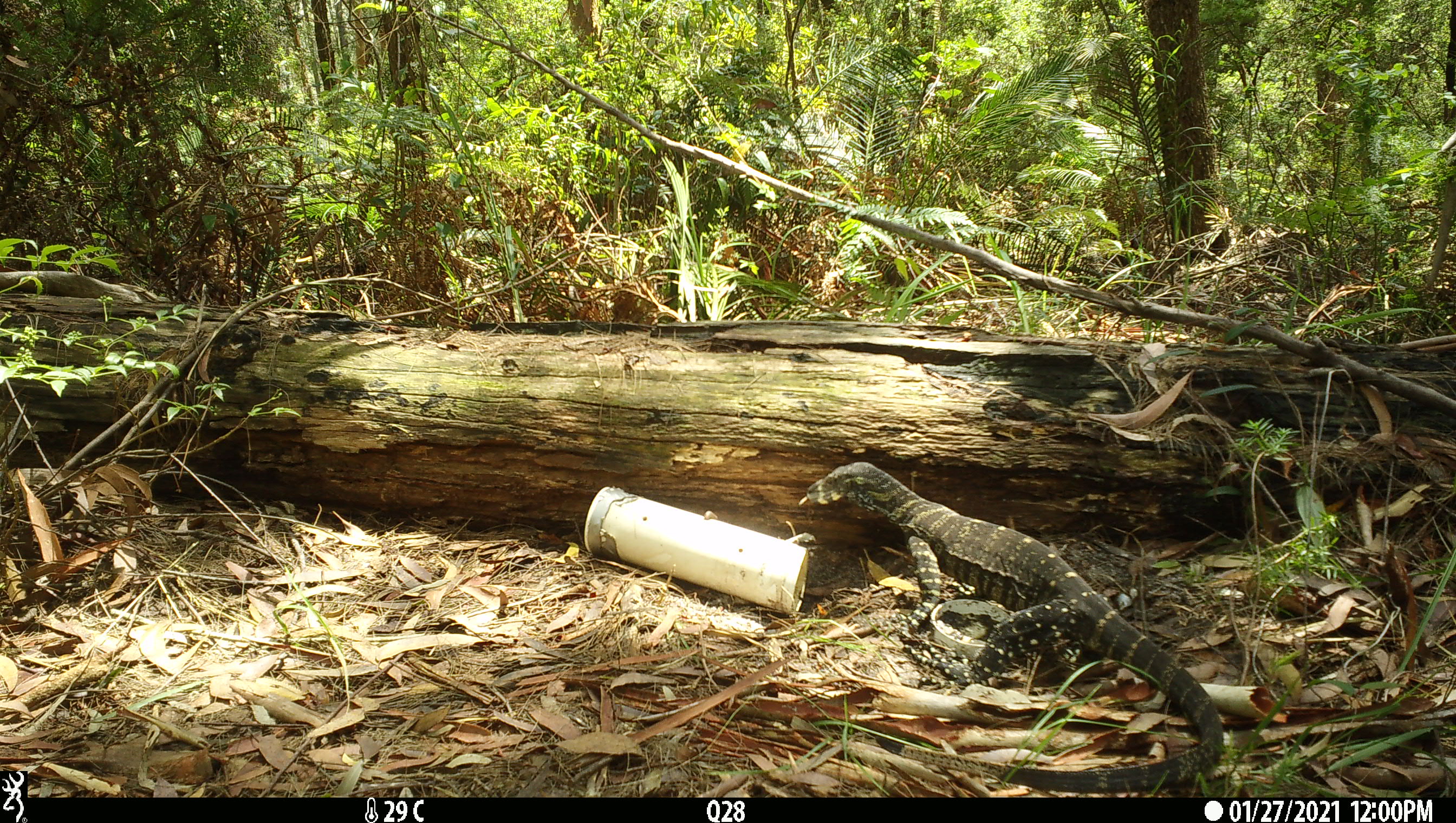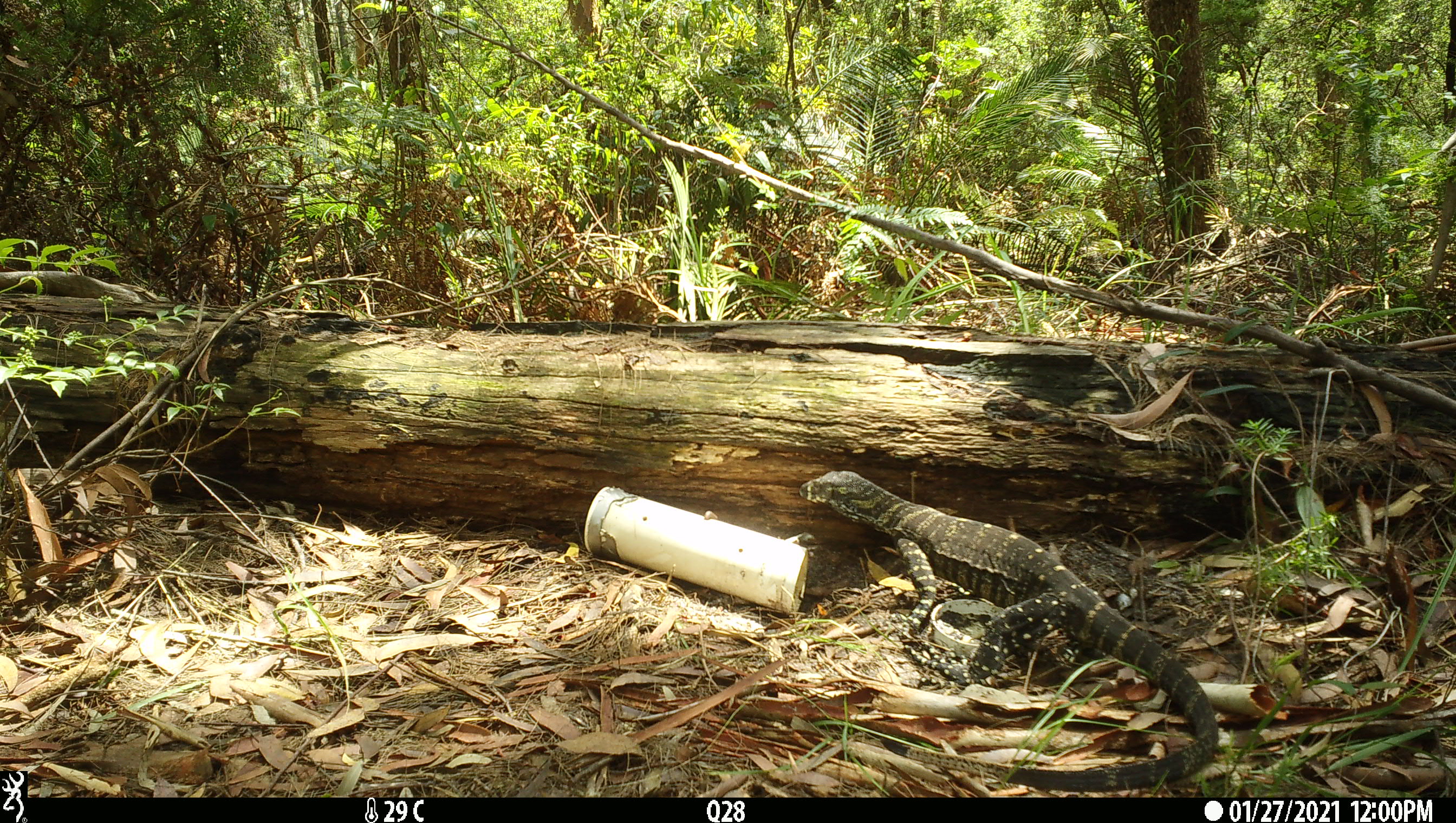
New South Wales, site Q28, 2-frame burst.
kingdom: Animalia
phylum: Chordata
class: Reptilia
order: Squamata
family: Varanidae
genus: Varanus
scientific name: Varanus varius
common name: lace monitor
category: goanna